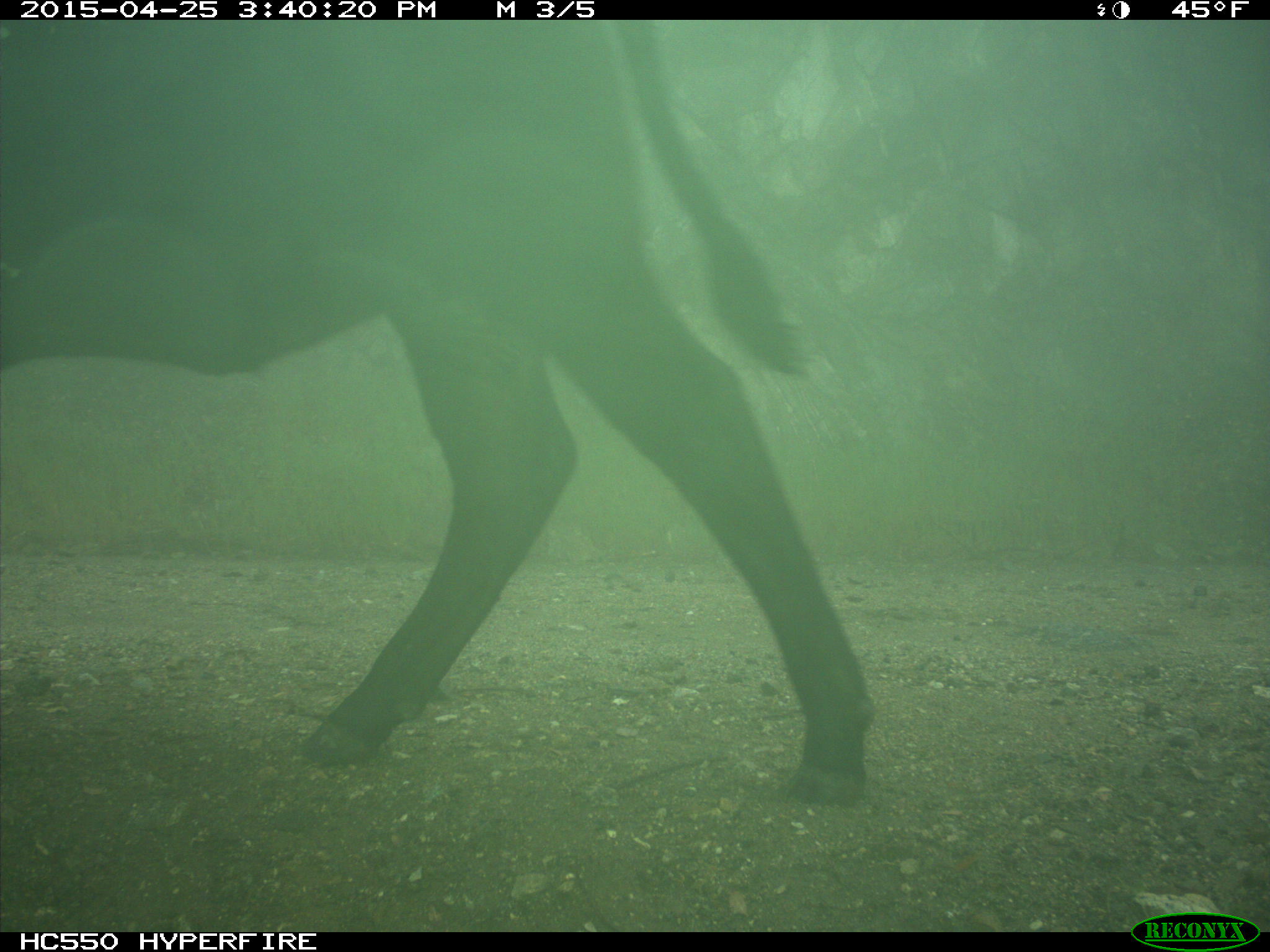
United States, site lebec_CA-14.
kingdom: Animalia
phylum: Chordata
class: Mammalia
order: Artiodactyla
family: Bovidae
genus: Bos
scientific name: Bos taurus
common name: domestic cow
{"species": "Bos taurus (domestic cow)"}